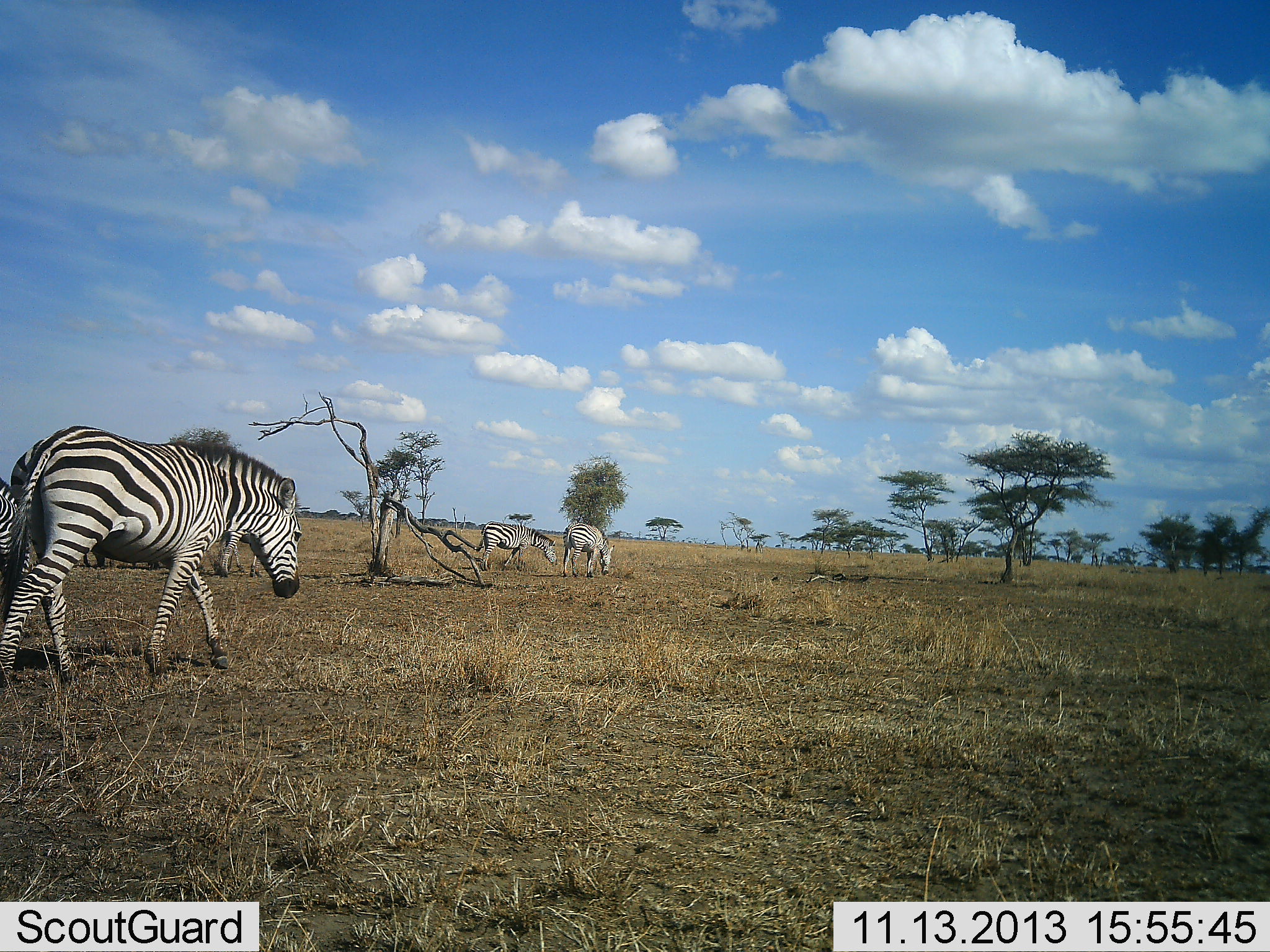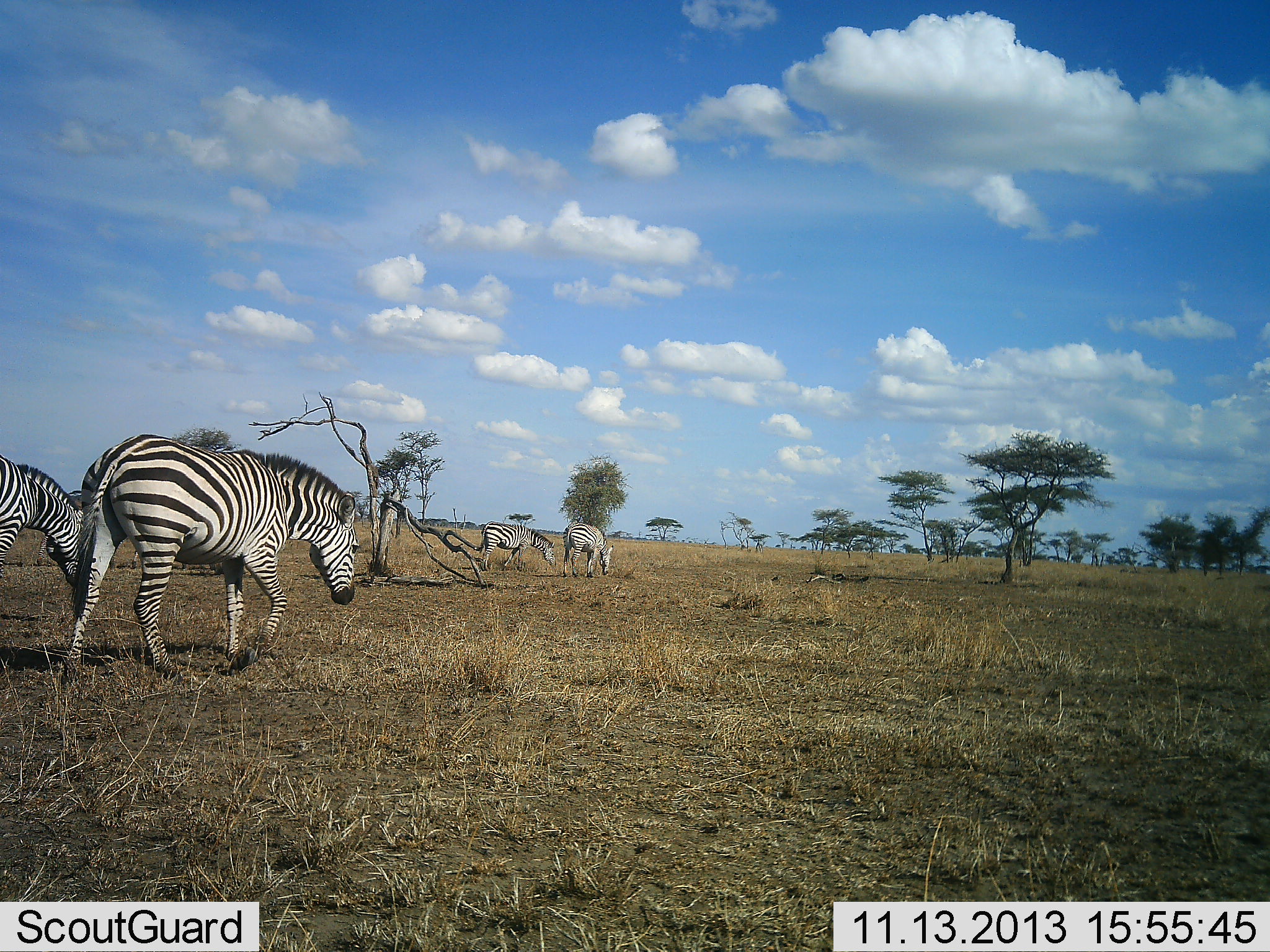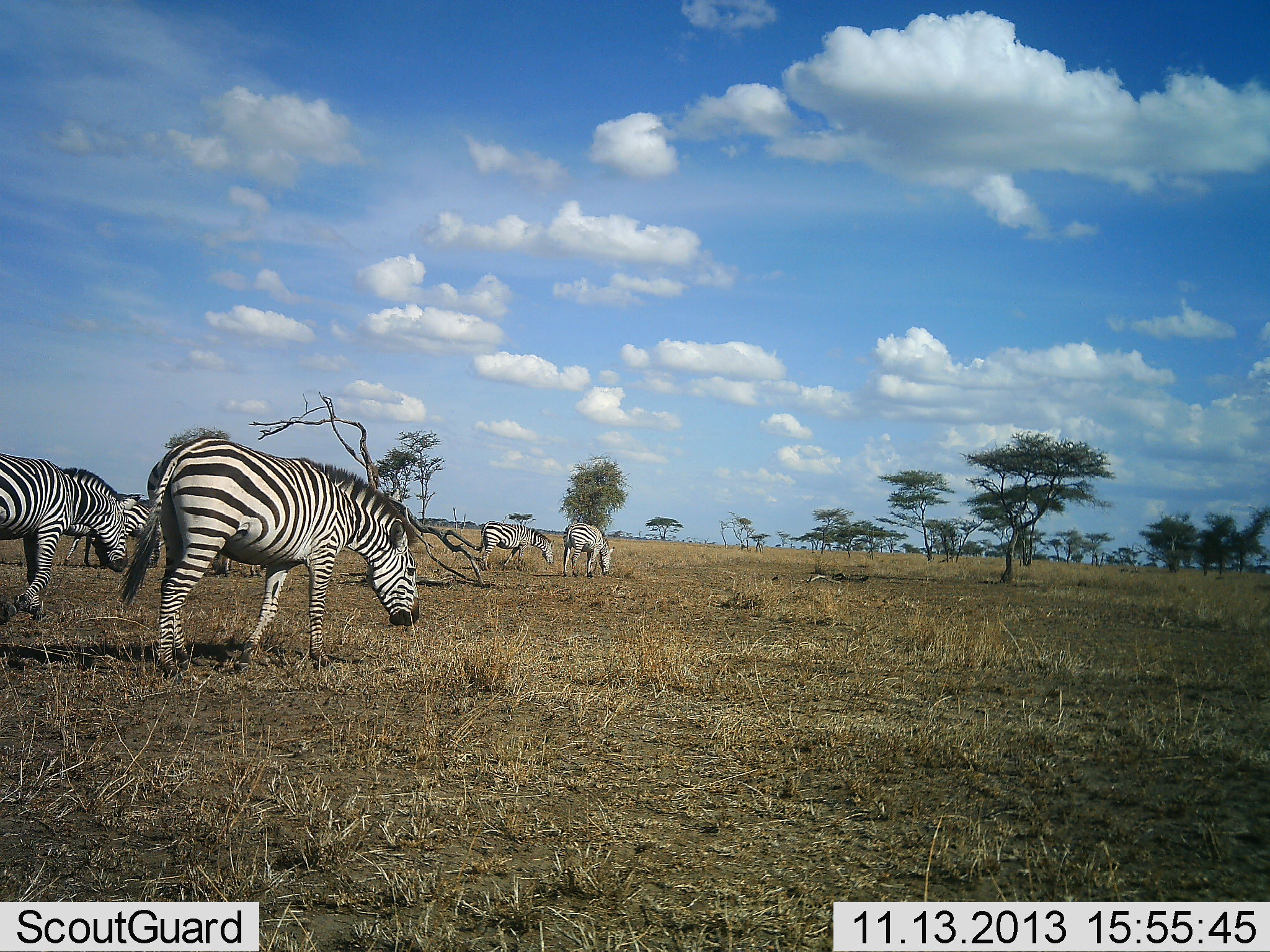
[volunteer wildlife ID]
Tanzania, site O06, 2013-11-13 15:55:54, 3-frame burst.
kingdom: Animalia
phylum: Chordata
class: Mammalia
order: Perissodactyla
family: Equidae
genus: Equus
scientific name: Equus quagga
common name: plains zebra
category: zebra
Zebra (plains zebra) (Equus quagga), count 5. Behavior (volunteer vote fractions): standing 30%, resting 10%, moving 70%, interacting 0%. Young present (vote fraction): 0%. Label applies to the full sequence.